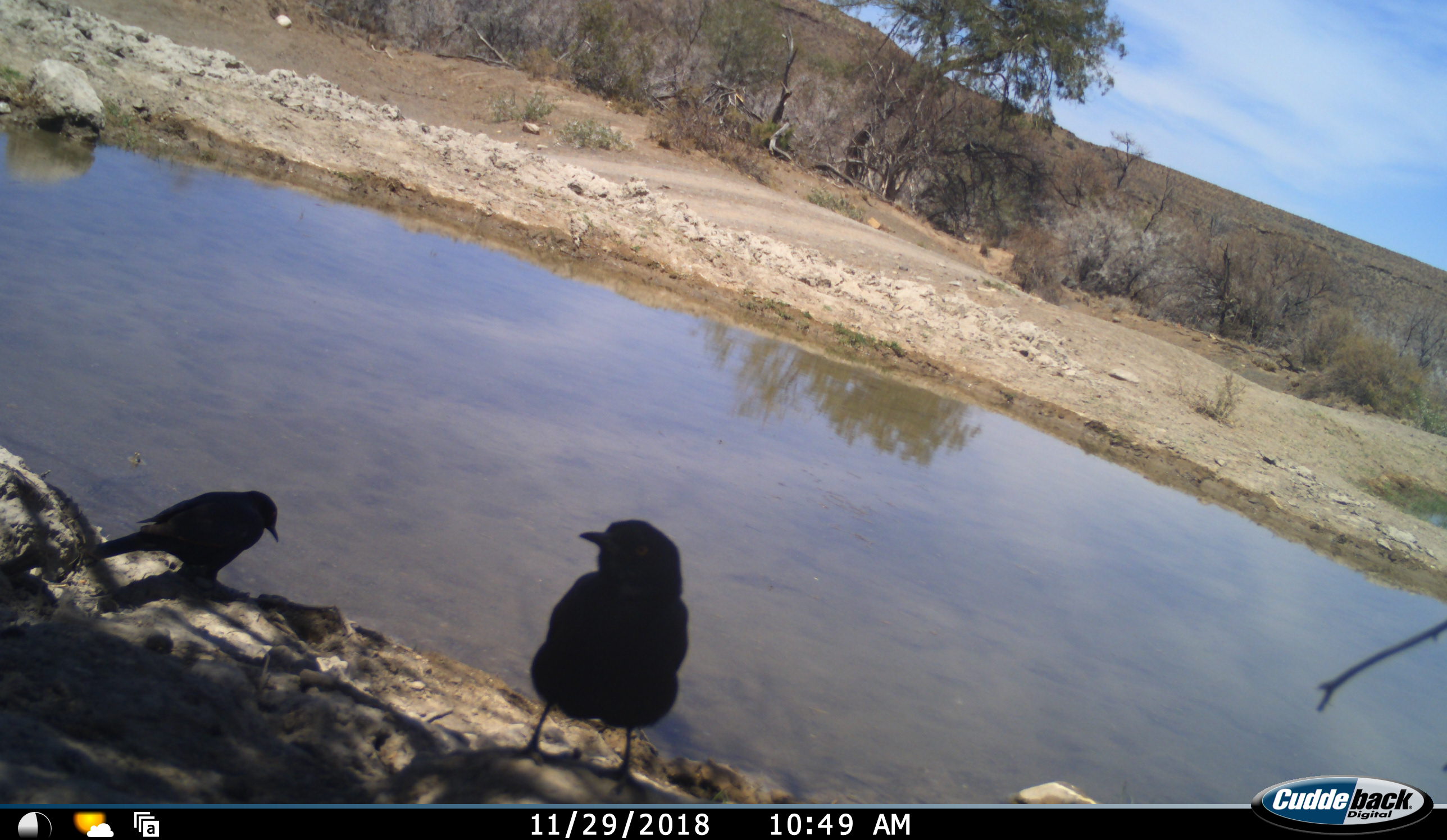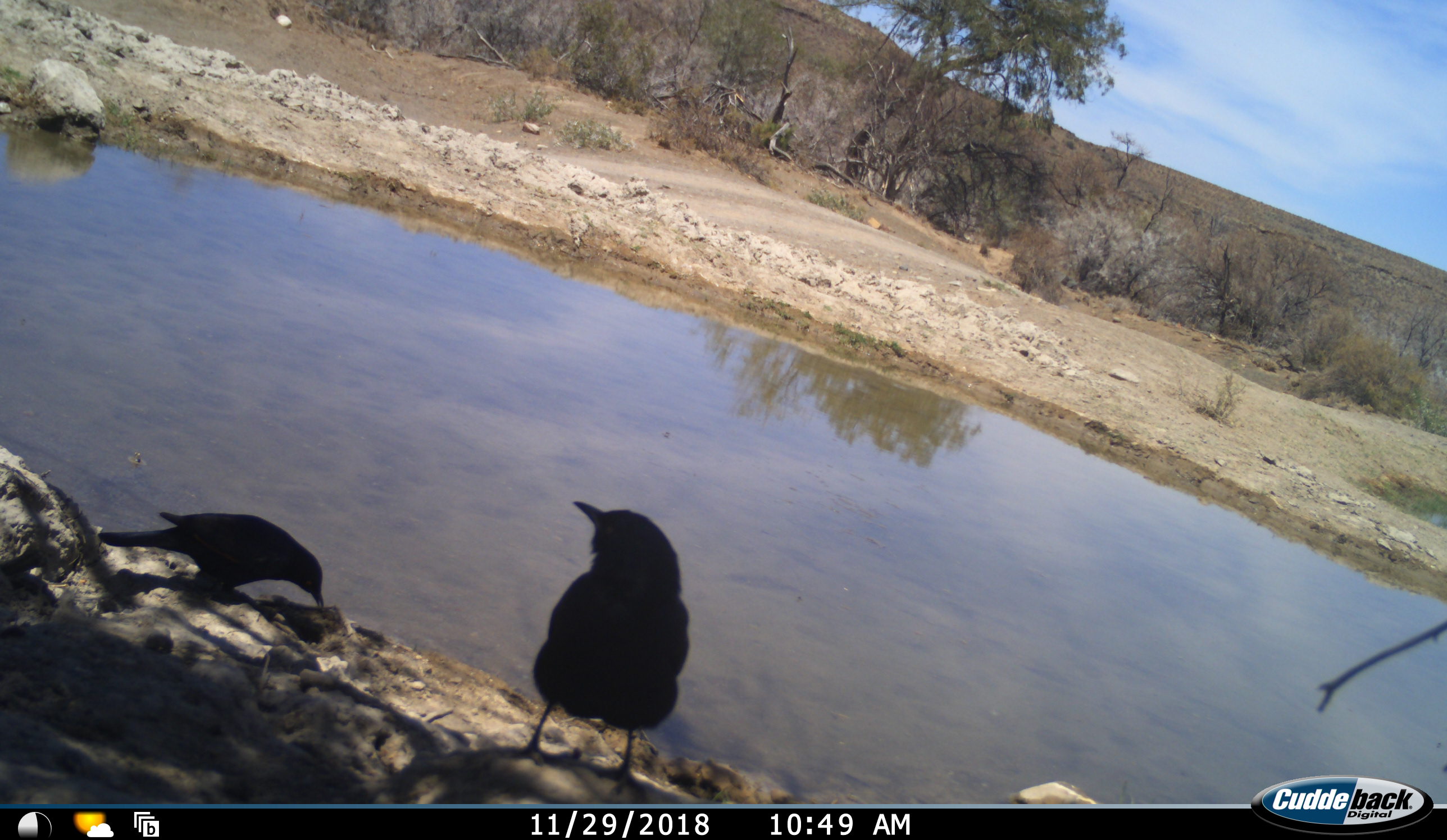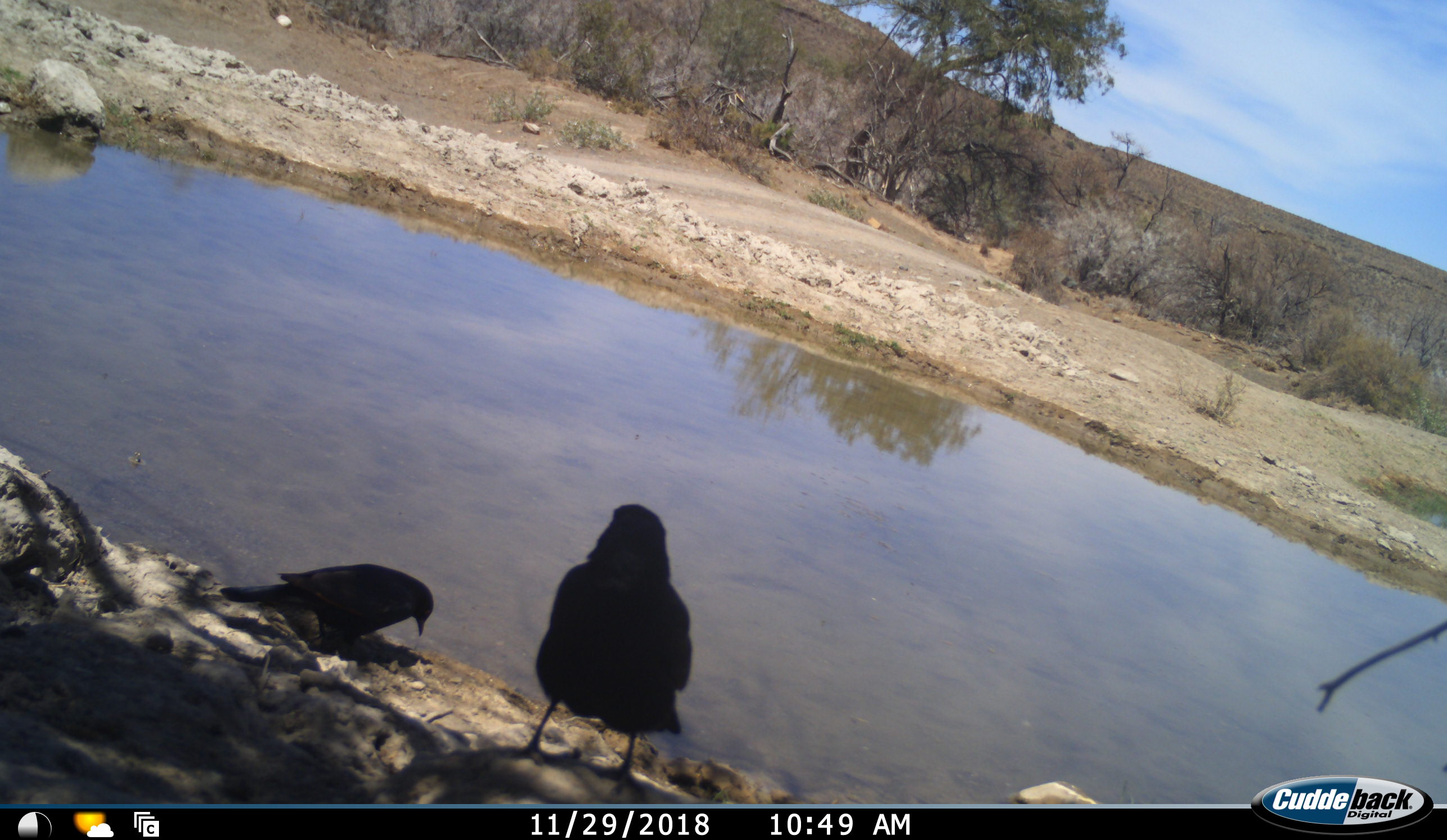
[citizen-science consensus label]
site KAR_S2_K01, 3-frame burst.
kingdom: Animalia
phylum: Chordata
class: Aves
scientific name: Aves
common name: bird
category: birdother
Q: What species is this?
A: Birdother (bird) (Aves).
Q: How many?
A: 2.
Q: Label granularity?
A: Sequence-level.